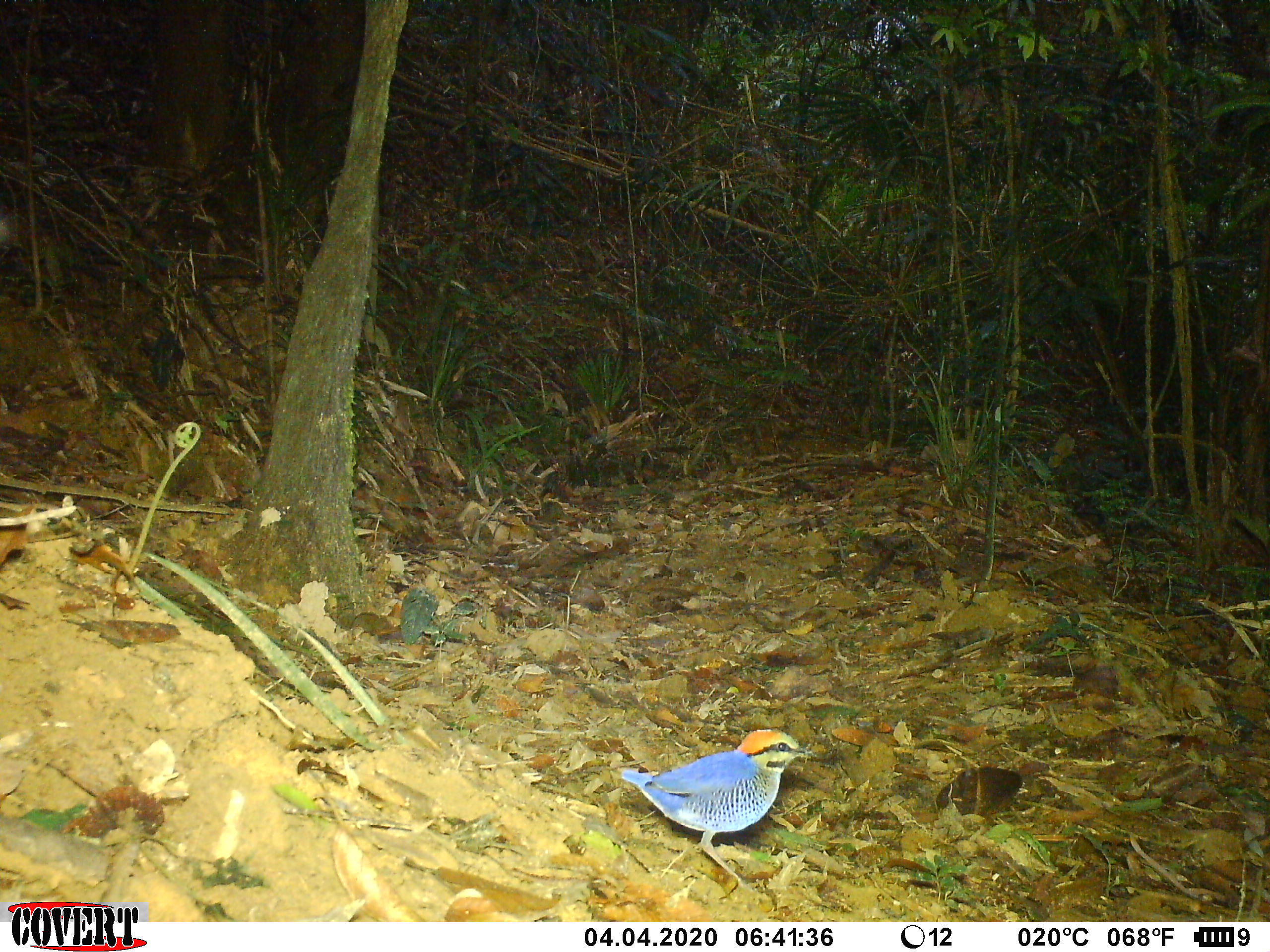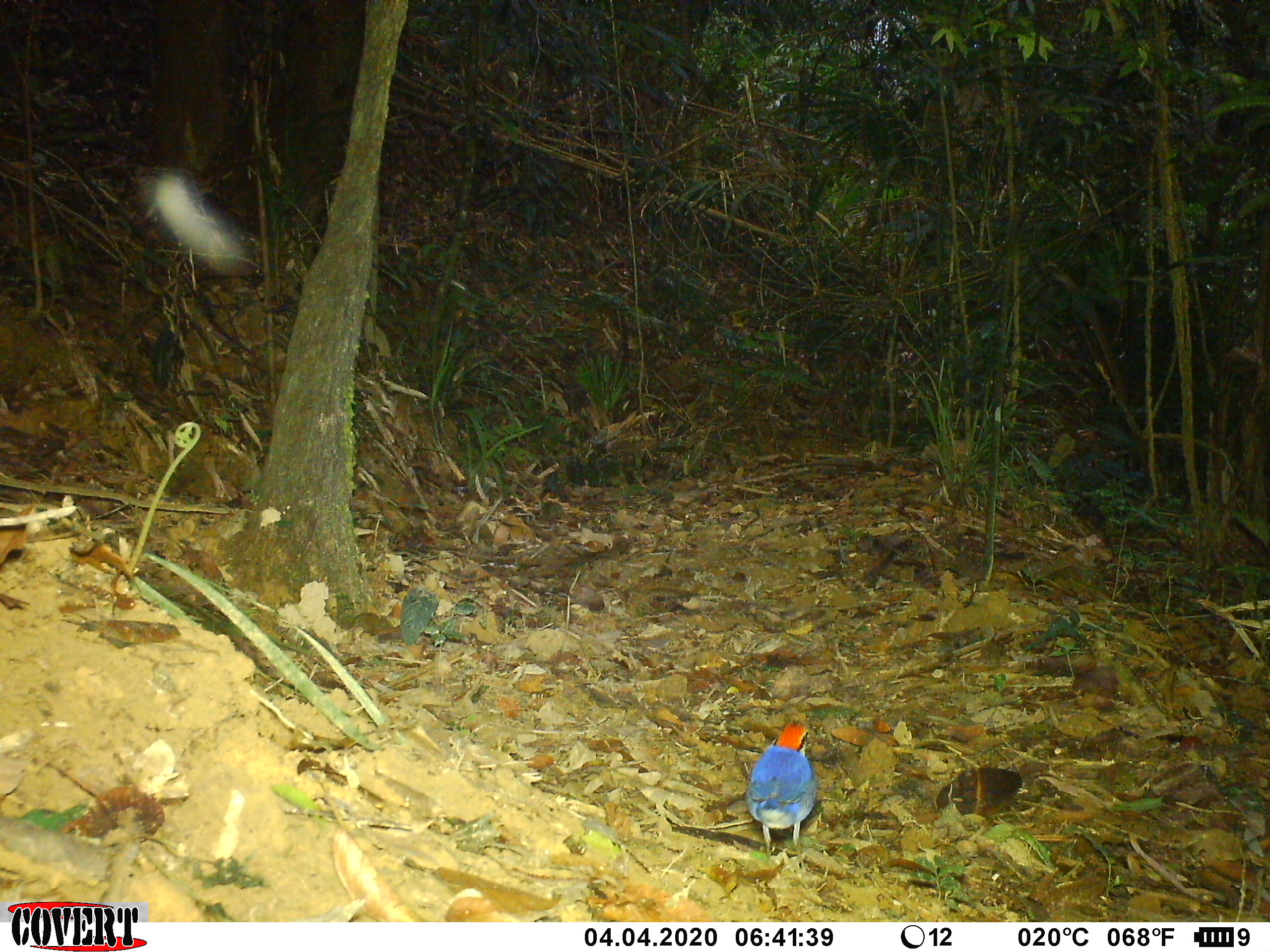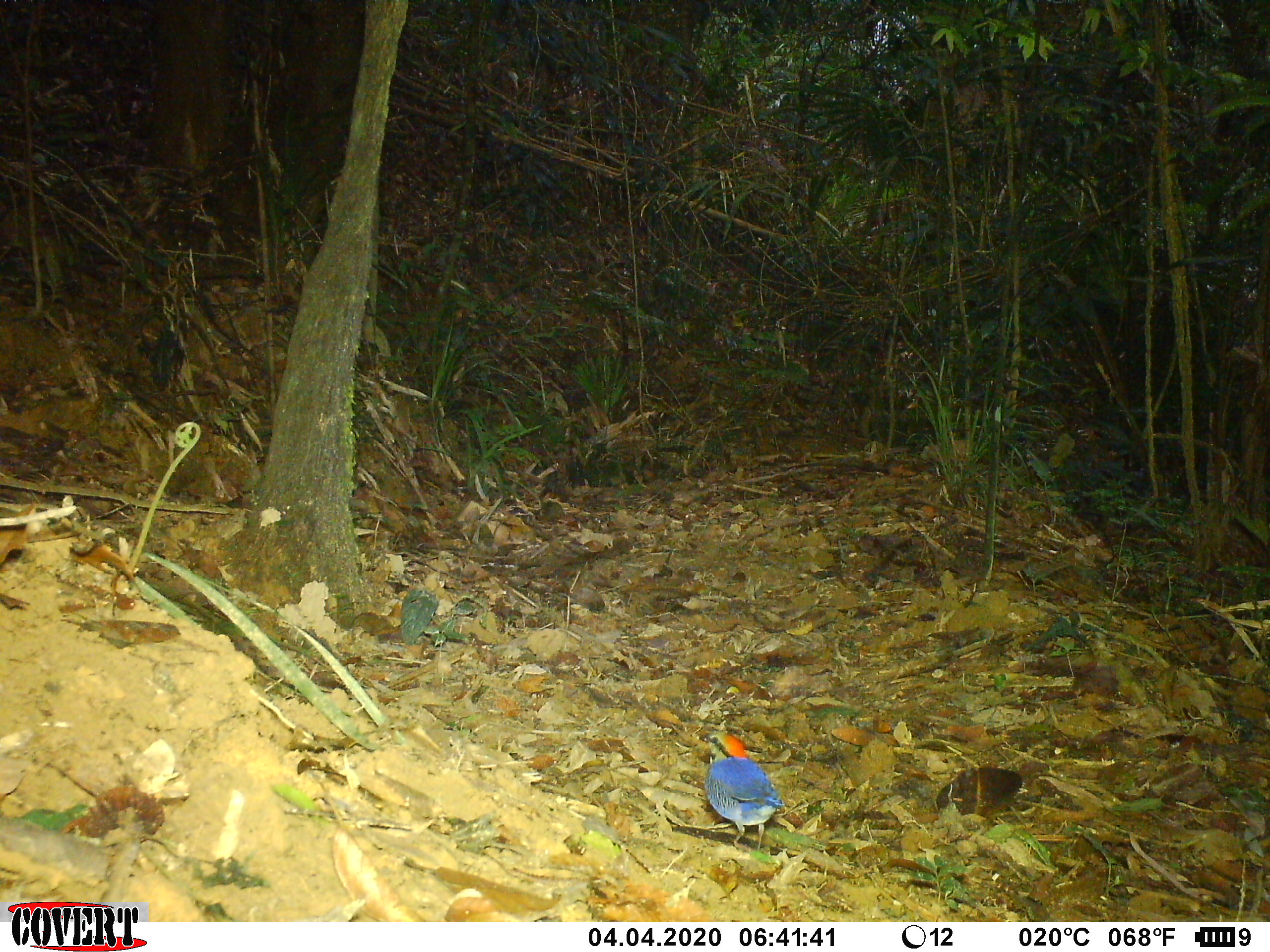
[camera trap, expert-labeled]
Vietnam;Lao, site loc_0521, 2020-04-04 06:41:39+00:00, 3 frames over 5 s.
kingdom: Animalia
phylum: Chordata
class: Aves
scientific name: Aves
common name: bird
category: unidentified bird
Unidentified bird (bird) (Aves). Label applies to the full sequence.